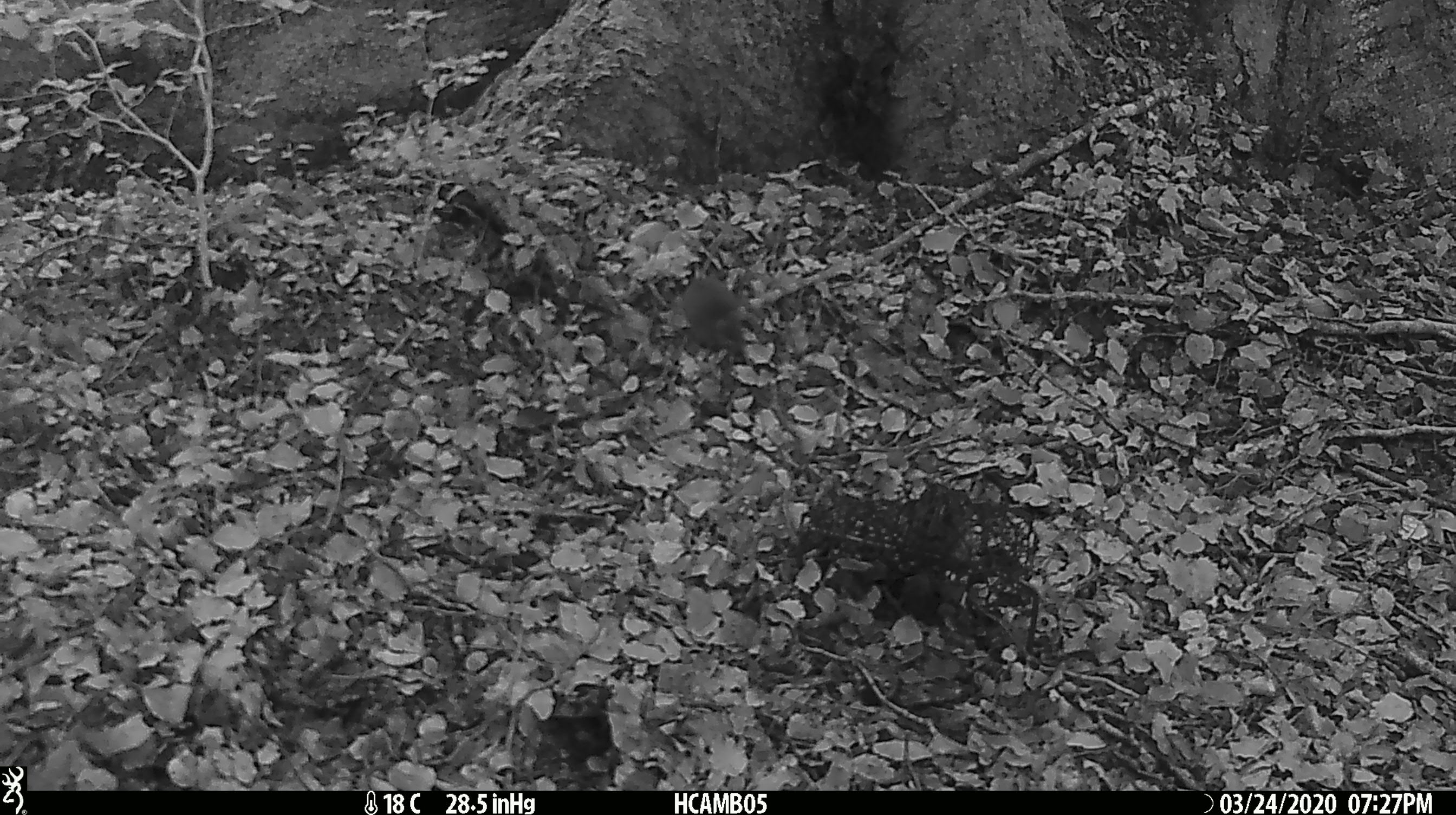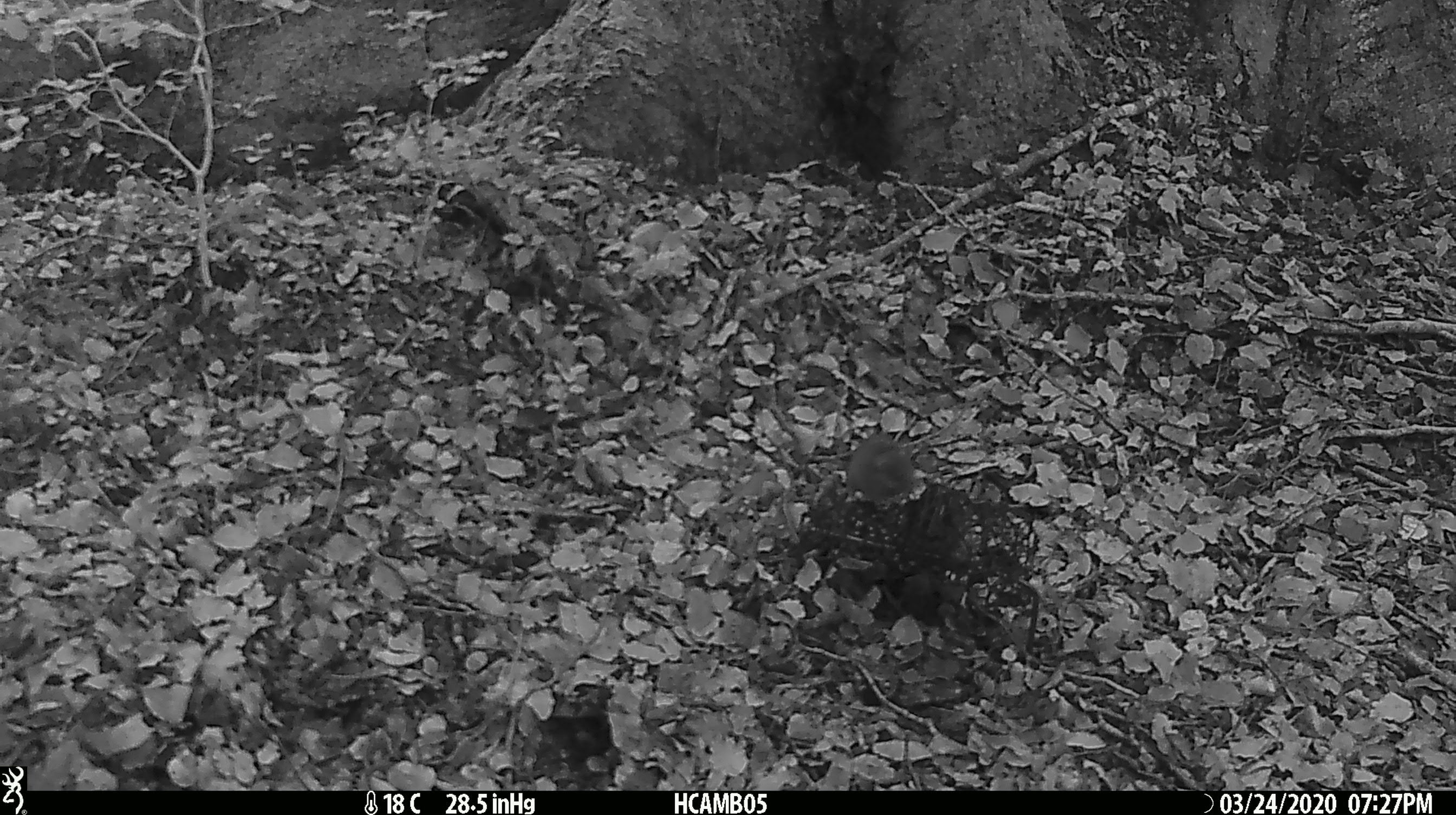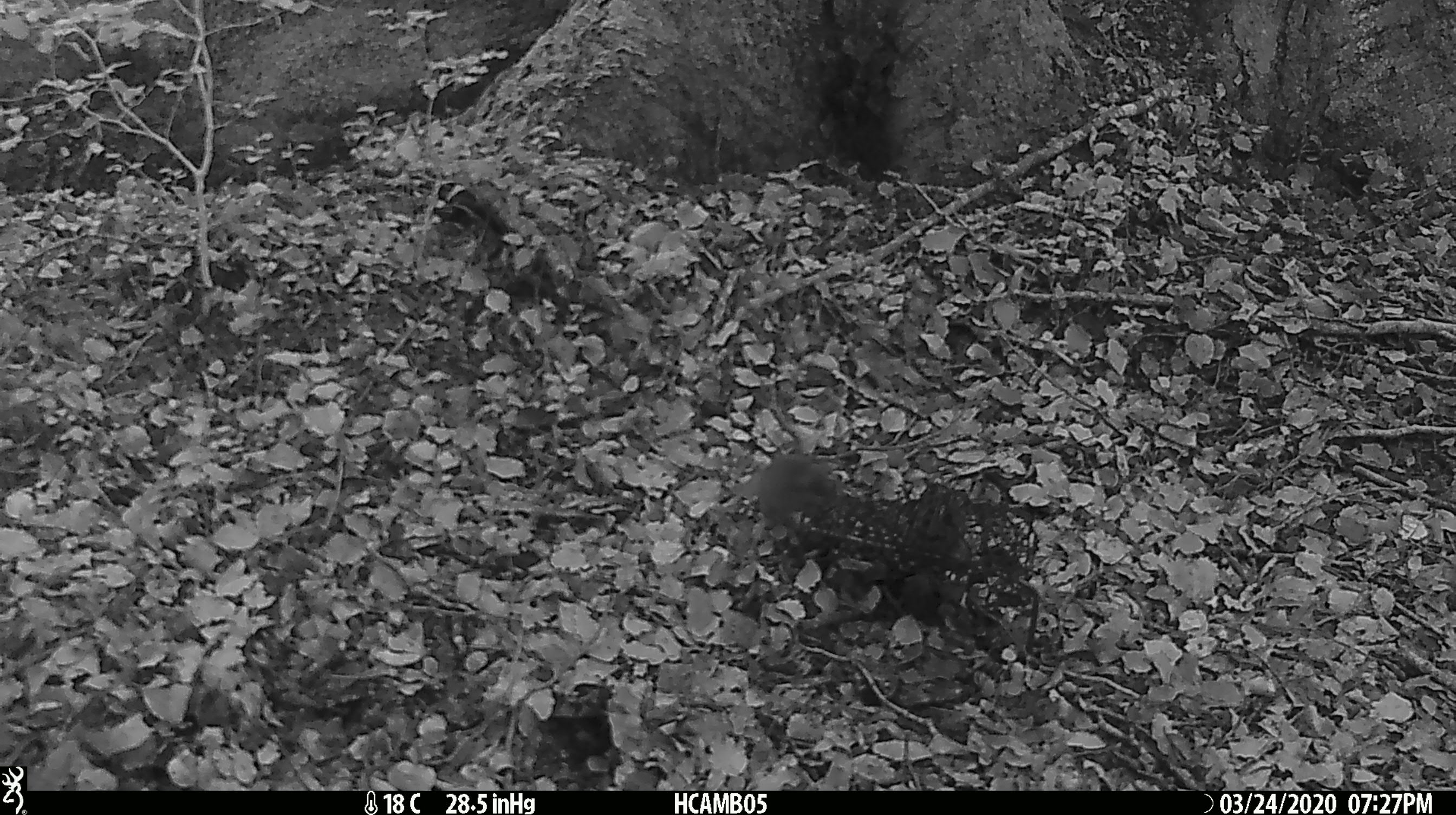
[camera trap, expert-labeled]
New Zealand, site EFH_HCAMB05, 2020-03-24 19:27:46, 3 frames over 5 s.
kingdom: Animalia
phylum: Chordata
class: Mammalia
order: Rodentia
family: Muridae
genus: Mus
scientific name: Mus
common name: mouse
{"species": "mouse (Mus)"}